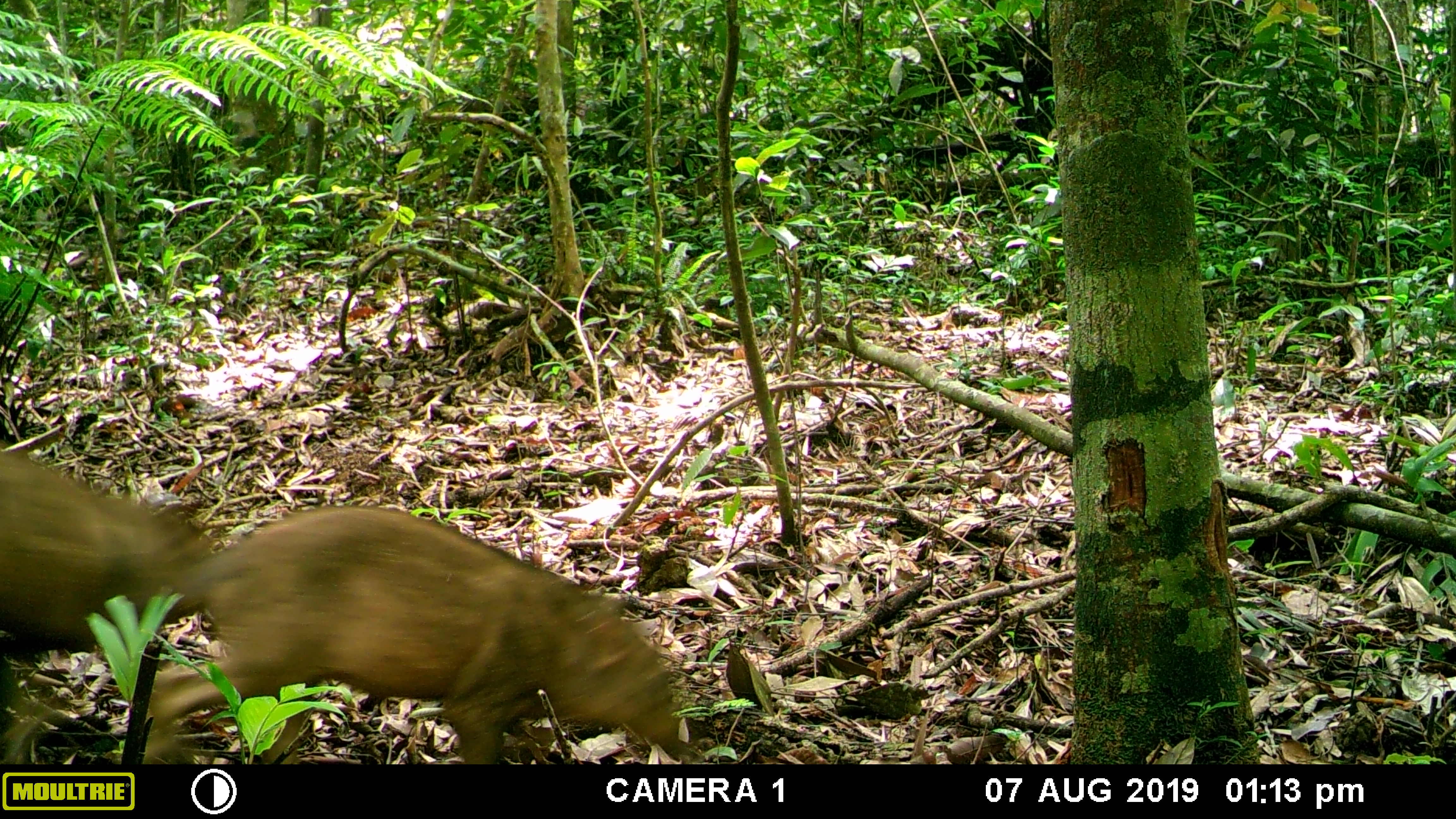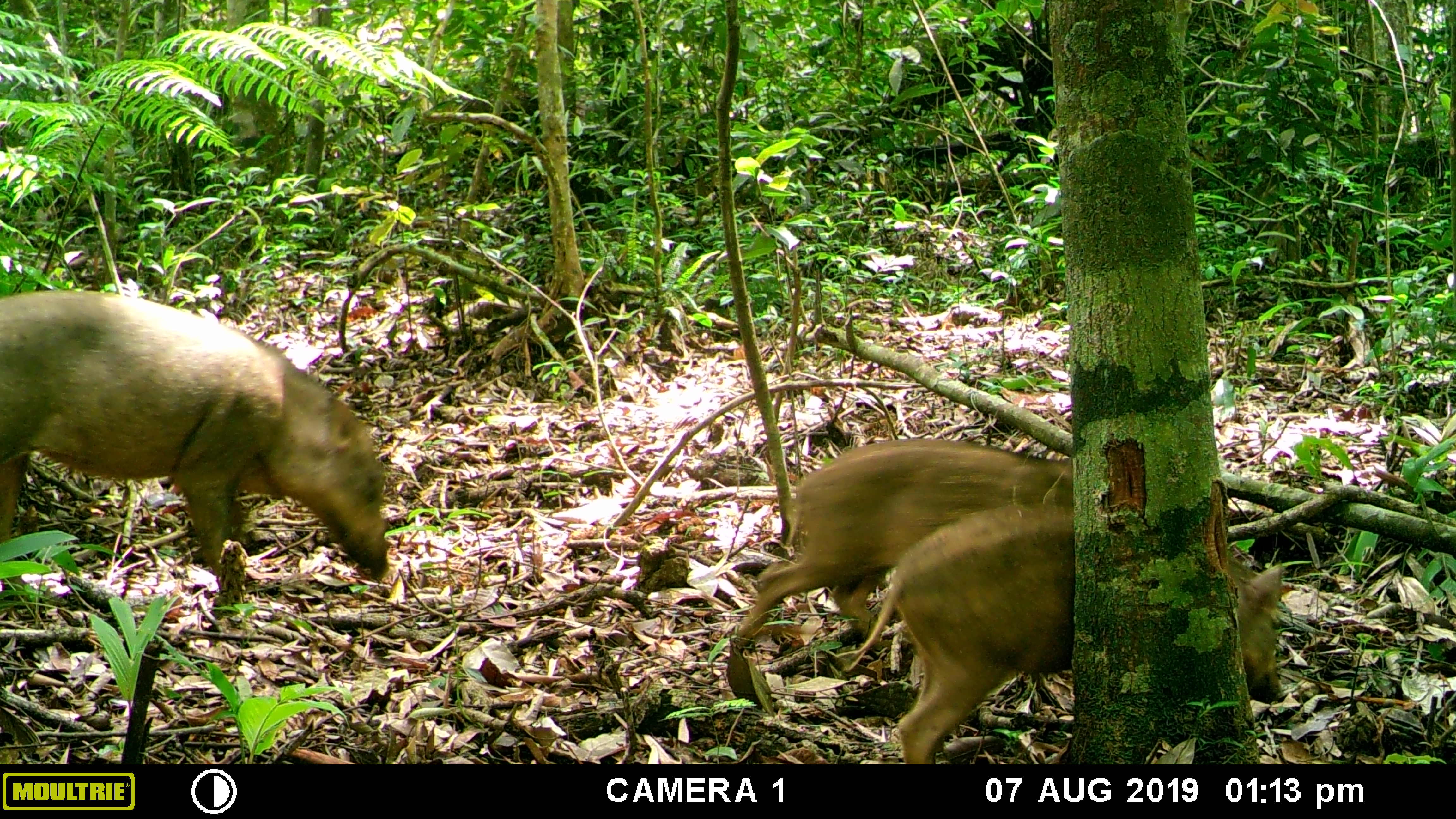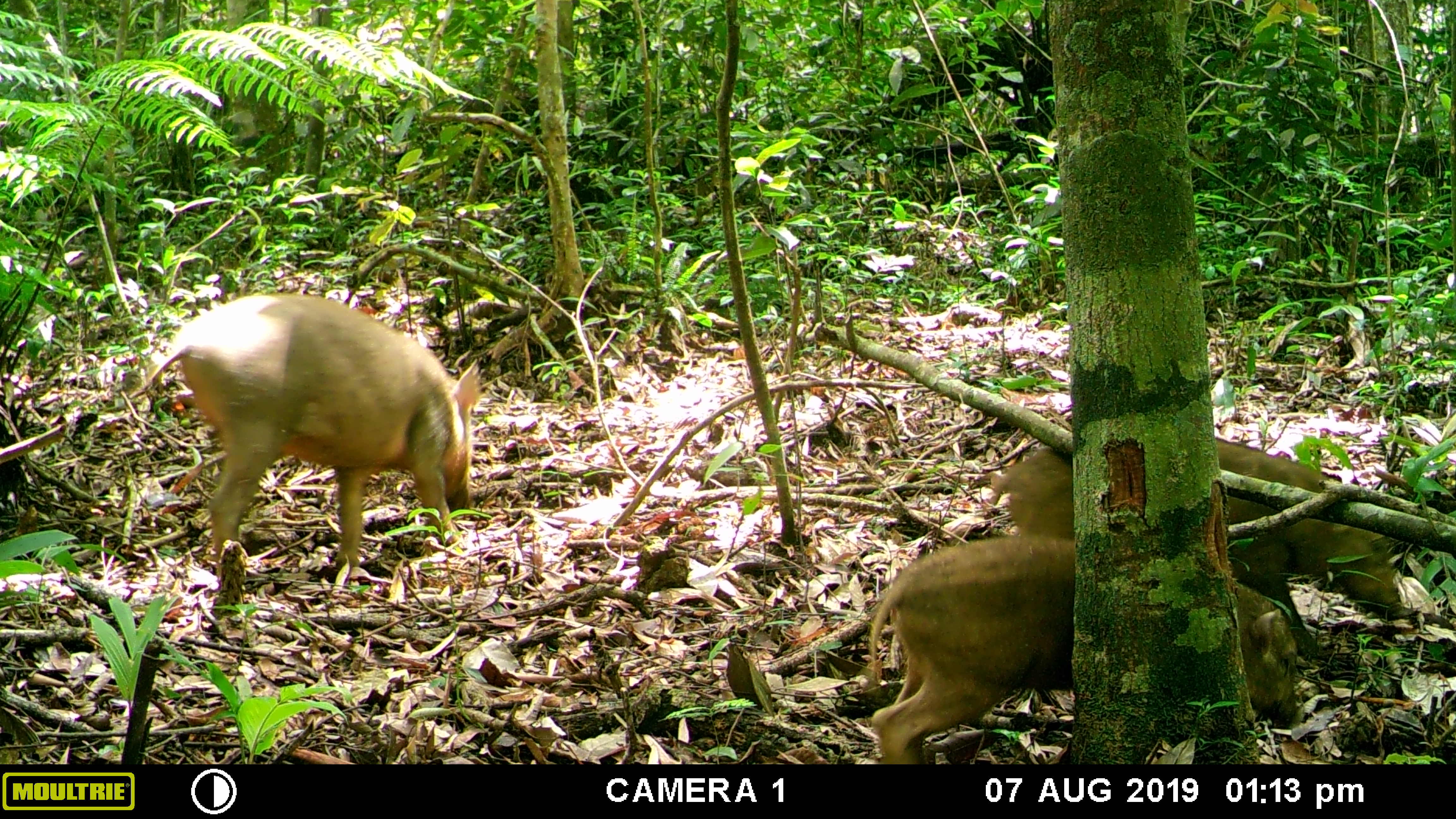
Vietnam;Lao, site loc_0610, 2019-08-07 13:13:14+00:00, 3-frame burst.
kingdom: Animalia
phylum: Chordata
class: Mammalia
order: Artiodactyla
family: Suidae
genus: Sus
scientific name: Sus scrofa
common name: eurasian wild pig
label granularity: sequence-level